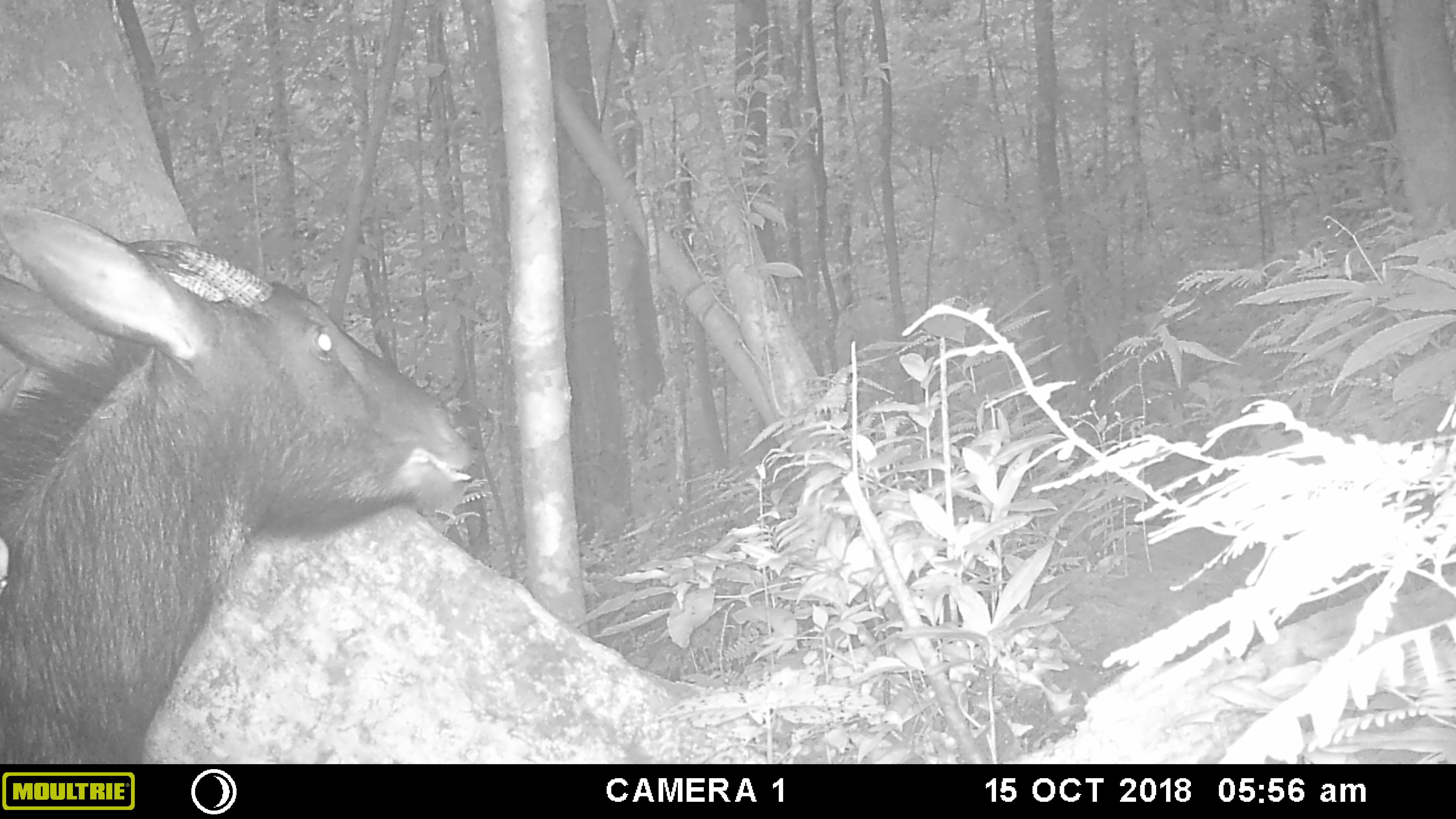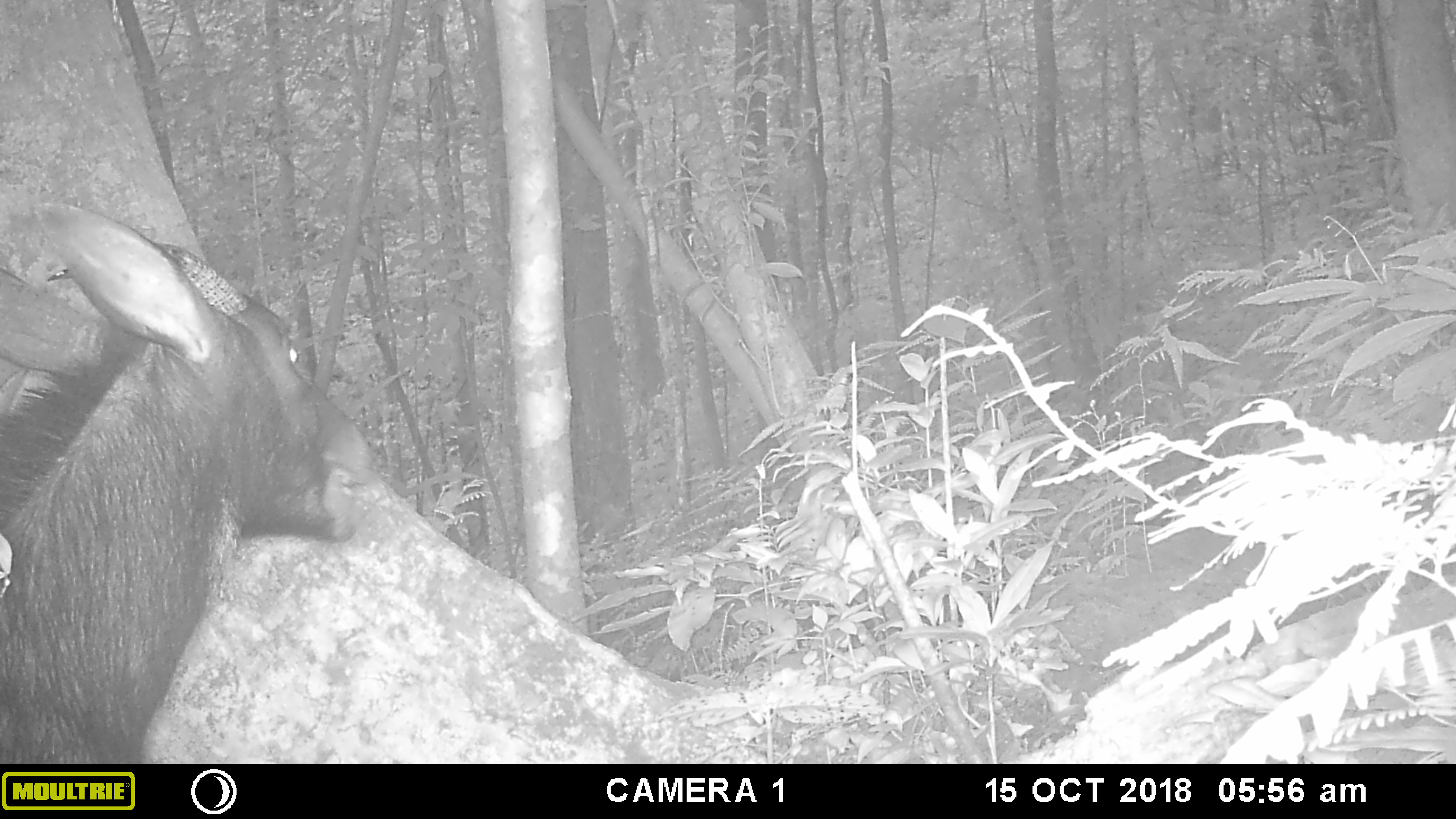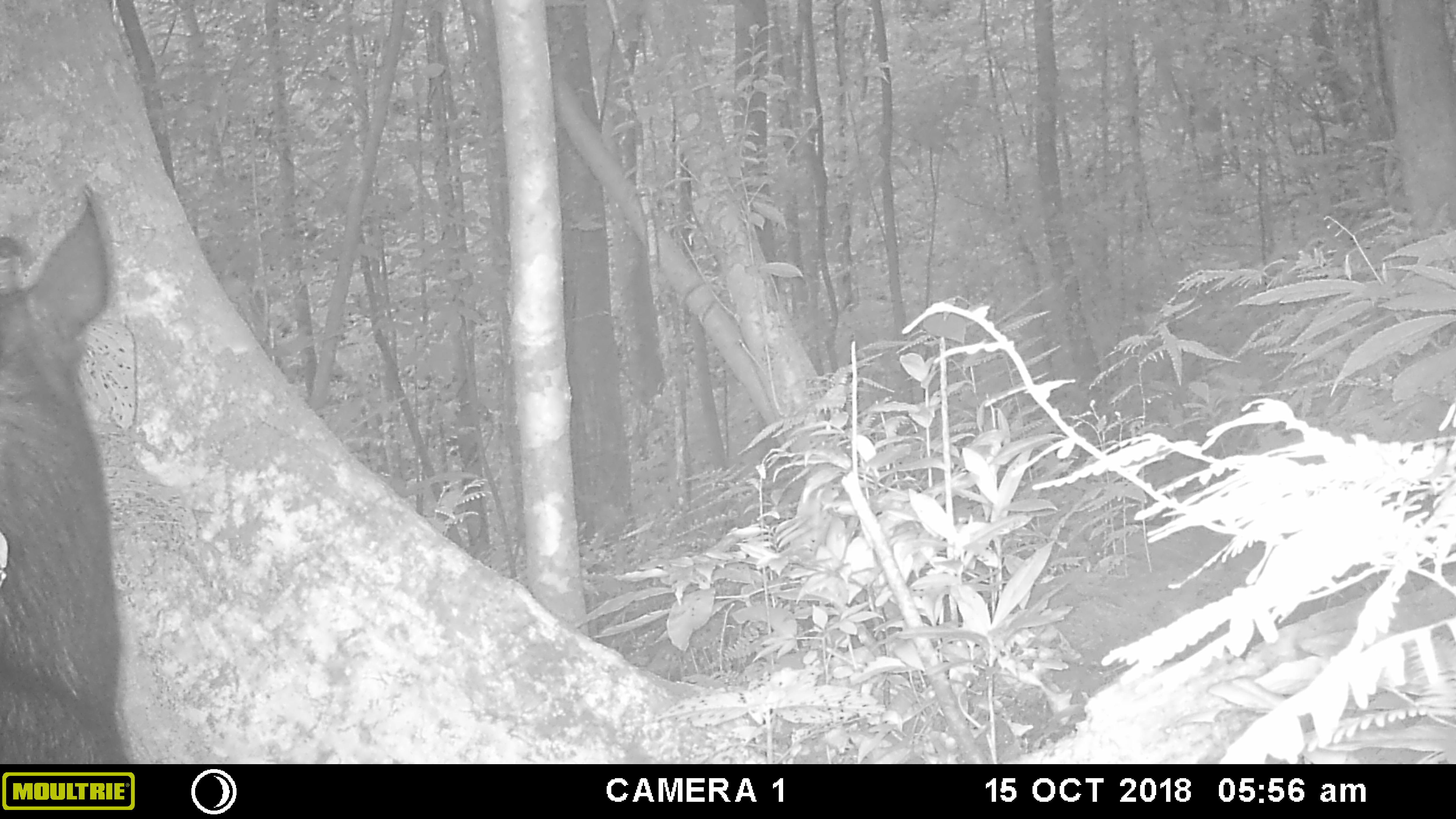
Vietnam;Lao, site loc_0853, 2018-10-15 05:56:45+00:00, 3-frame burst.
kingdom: Animalia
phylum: Chordata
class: Mammalia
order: Artiodactyla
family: Bovidae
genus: Capricornis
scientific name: Capricornis sumatraensis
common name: chinese serow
Chinese serow (Capricornis sumatraensis). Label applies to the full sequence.